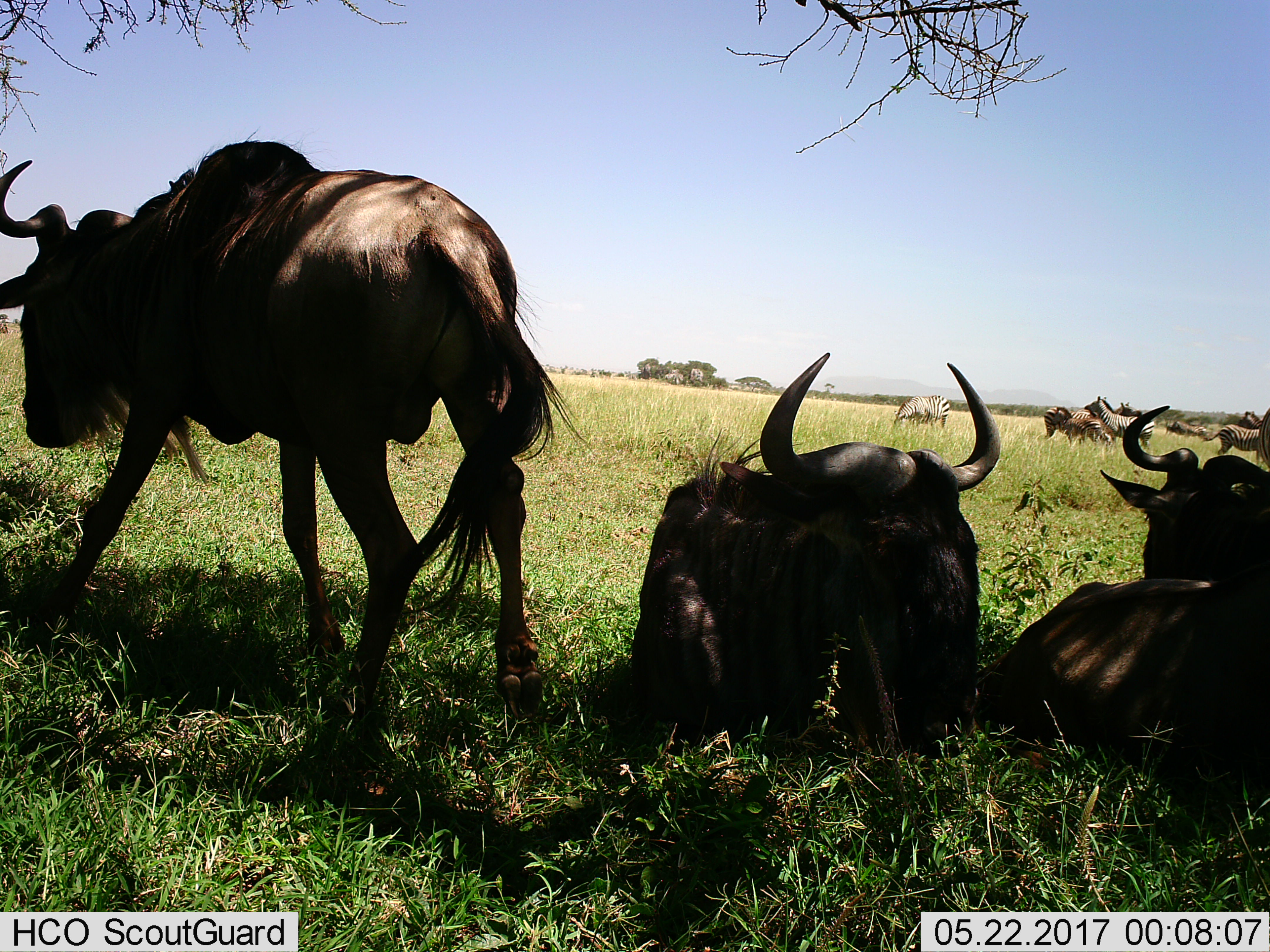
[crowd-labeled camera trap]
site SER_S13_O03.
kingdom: Animalia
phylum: Chordata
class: Mammalia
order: Artiodactyla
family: Bovidae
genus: Connochaetes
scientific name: Connochaetes taurinus taurinus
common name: blue wildebeest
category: wildebeestblue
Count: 3.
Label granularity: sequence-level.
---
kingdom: Animalia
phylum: Chordata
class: Mammalia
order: Perissodactyla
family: Equidae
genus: Equus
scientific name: Equus quagga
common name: plains zebra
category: zebraplains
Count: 7.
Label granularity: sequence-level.